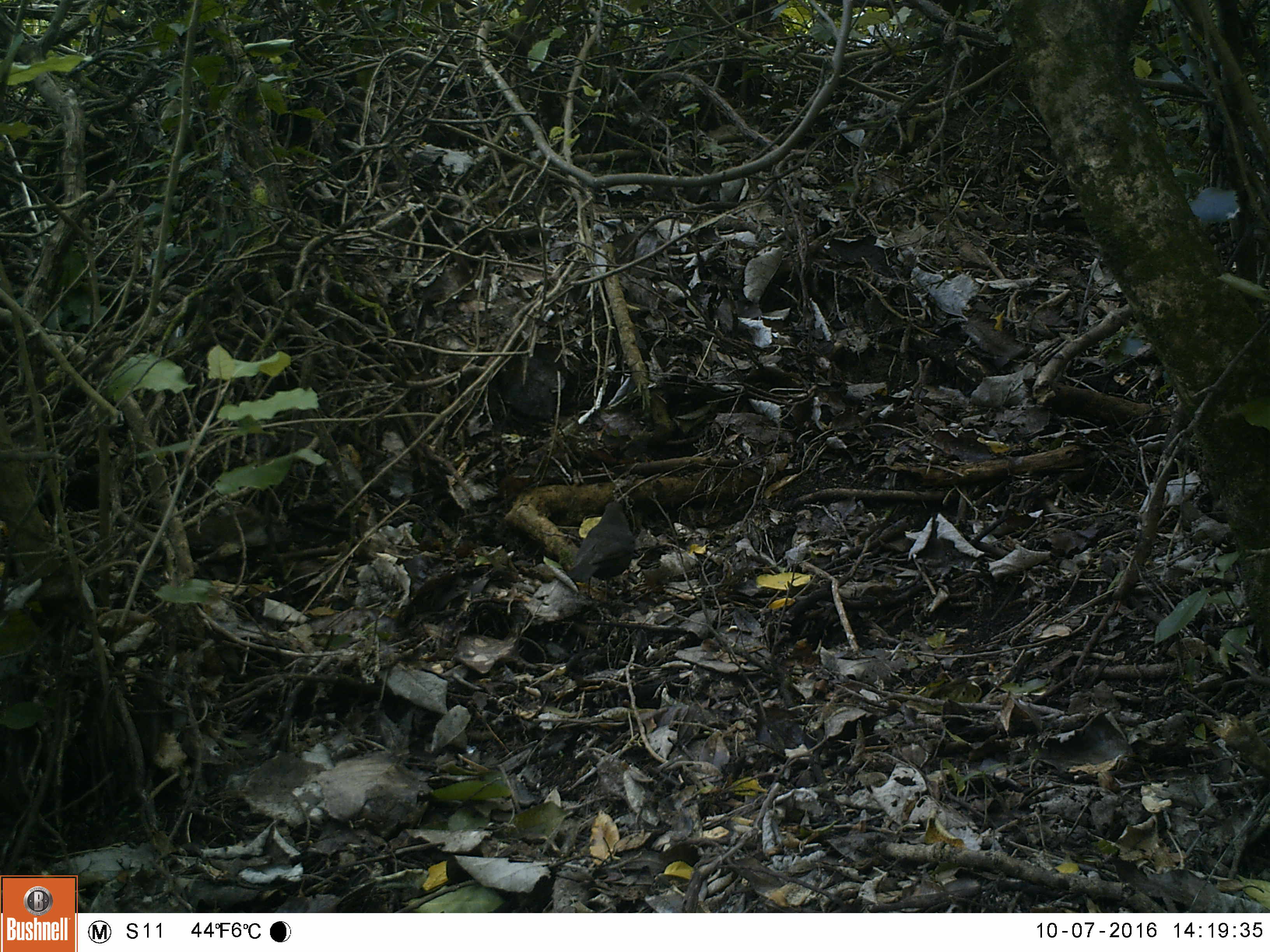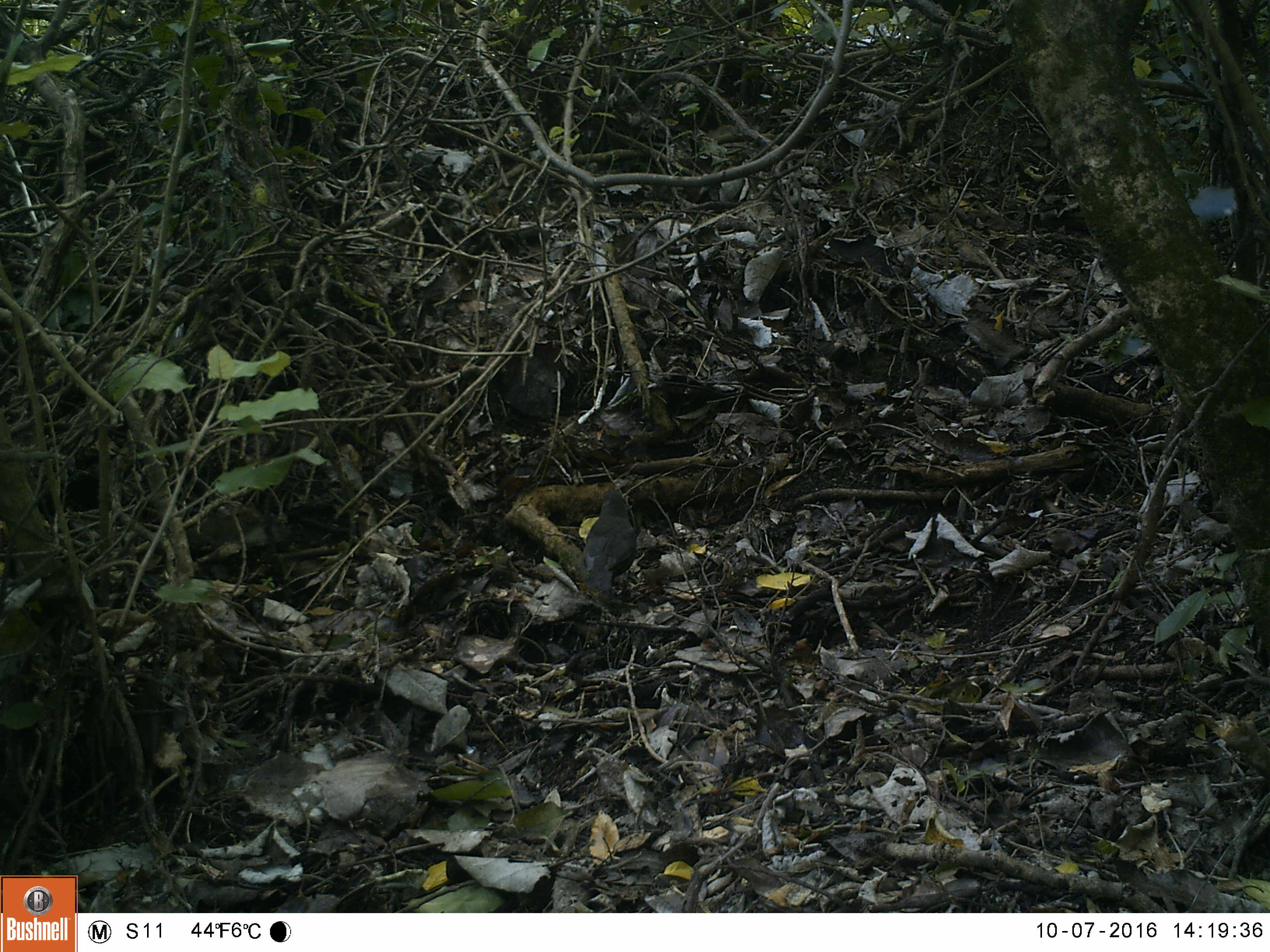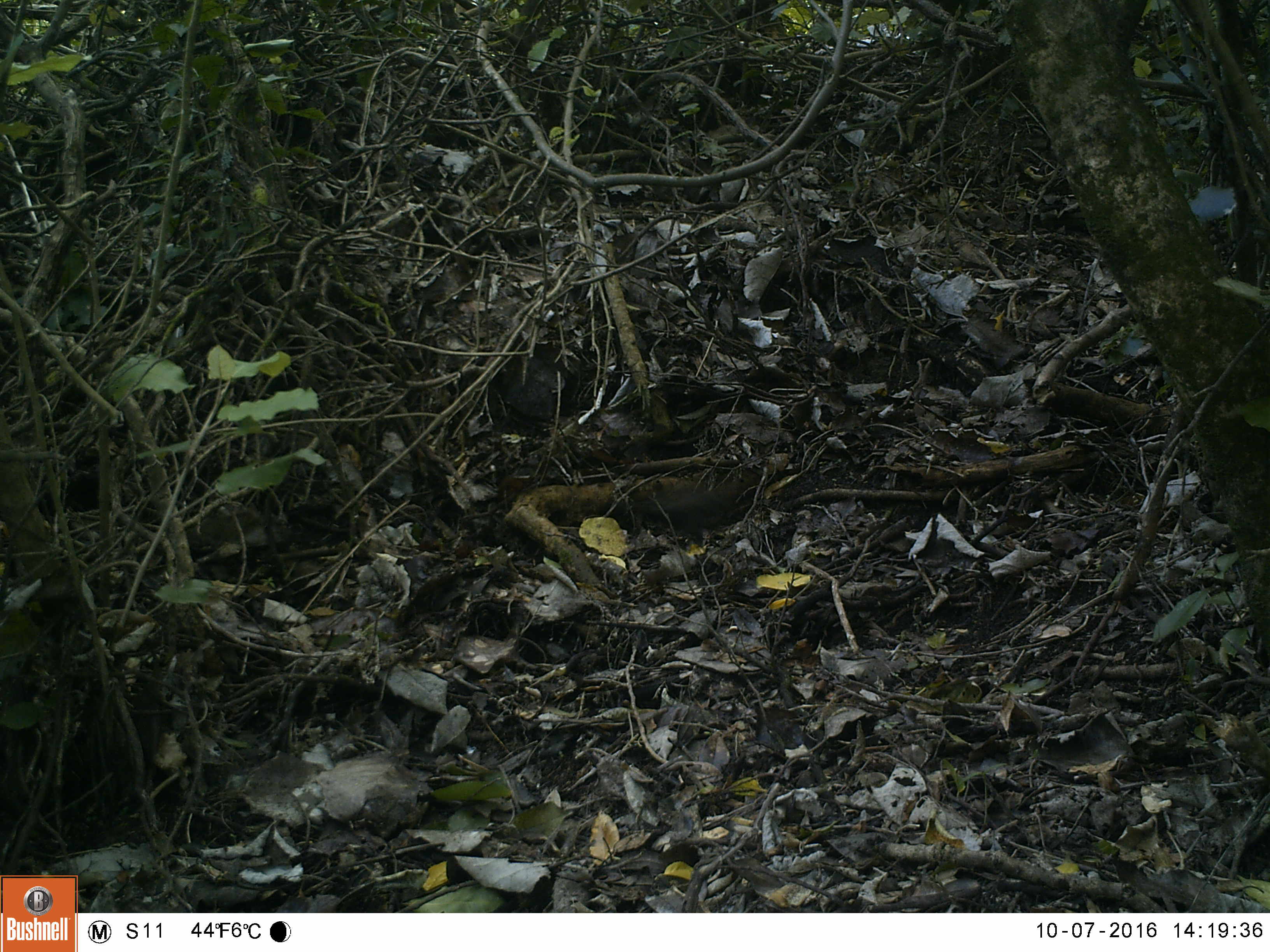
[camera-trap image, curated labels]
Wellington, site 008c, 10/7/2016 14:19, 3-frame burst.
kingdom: Animalia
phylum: Chordata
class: Aves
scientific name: Aves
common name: bird